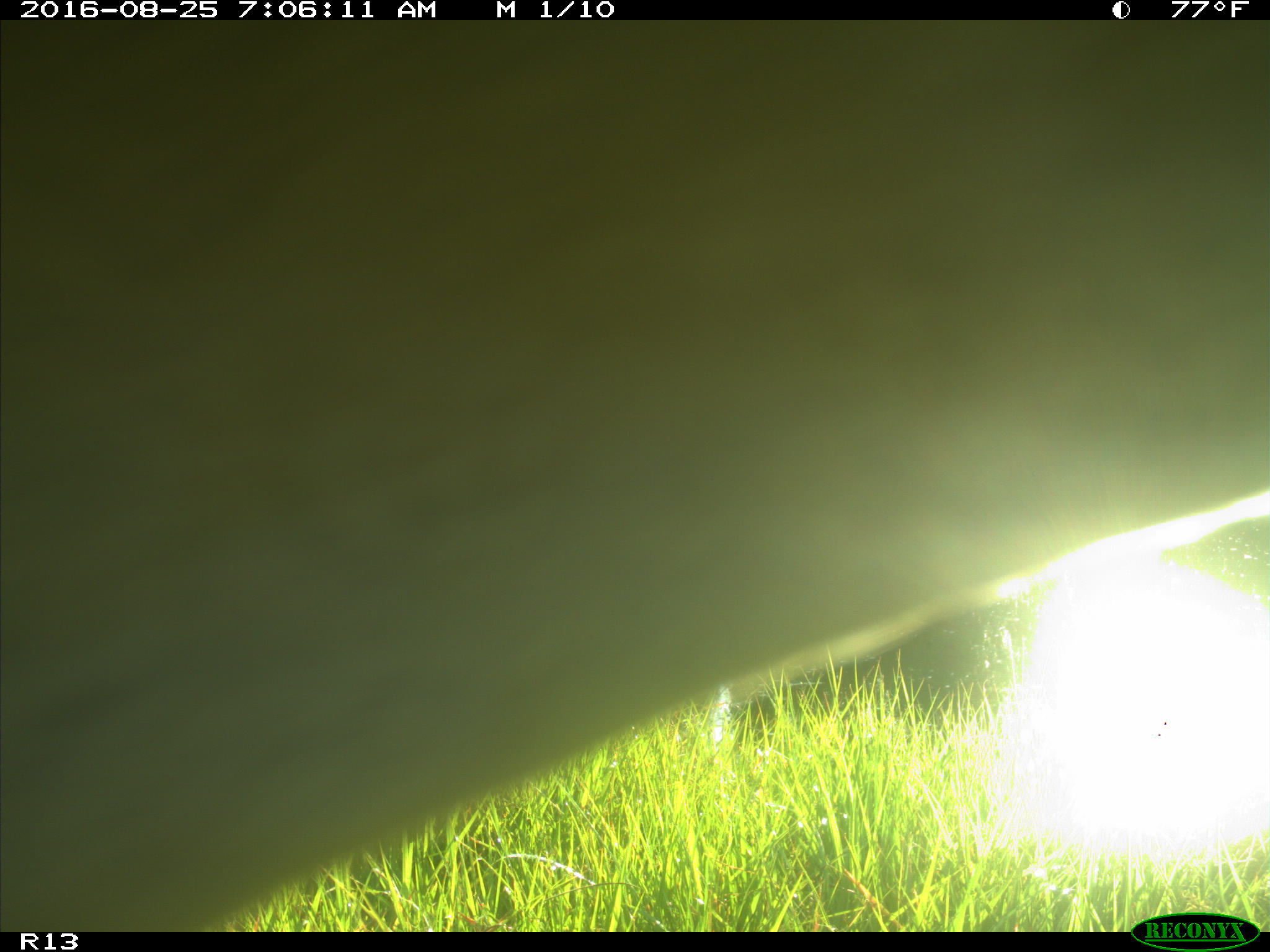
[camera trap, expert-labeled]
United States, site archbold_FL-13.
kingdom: Animalia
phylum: Chordata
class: Mammalia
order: Artiodactyla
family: Bovidae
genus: Bos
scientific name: Bos taurus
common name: domestic cow